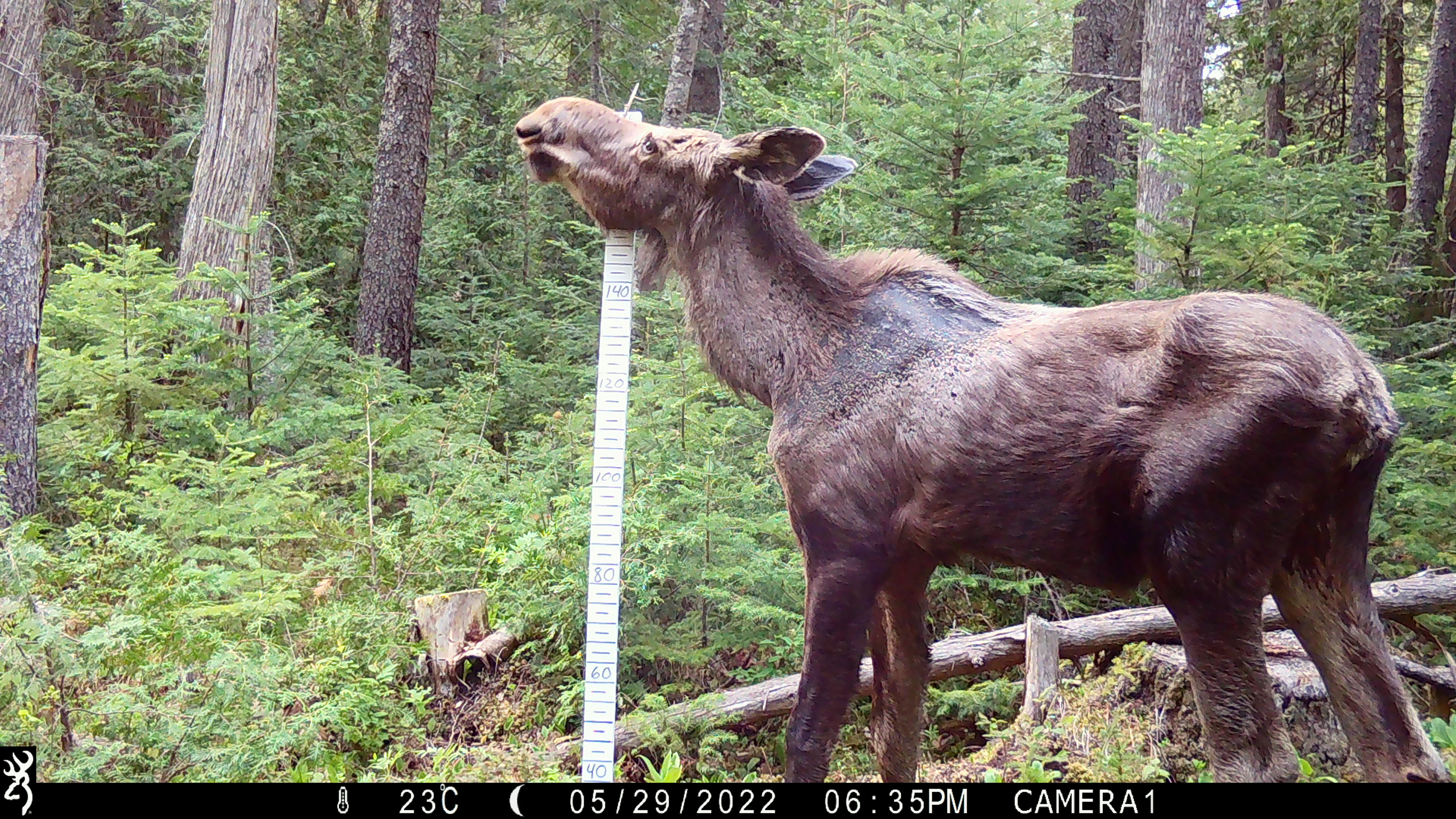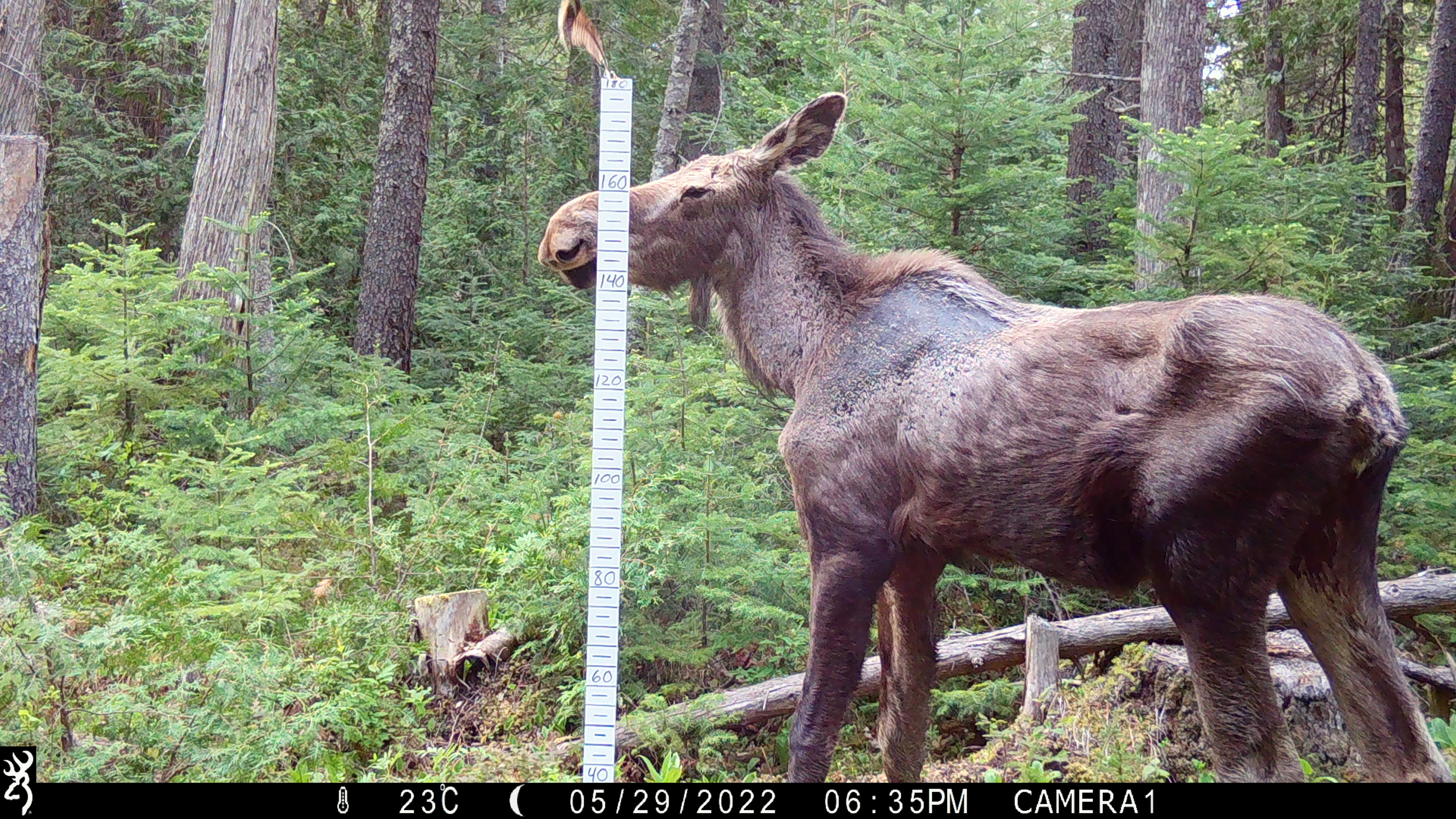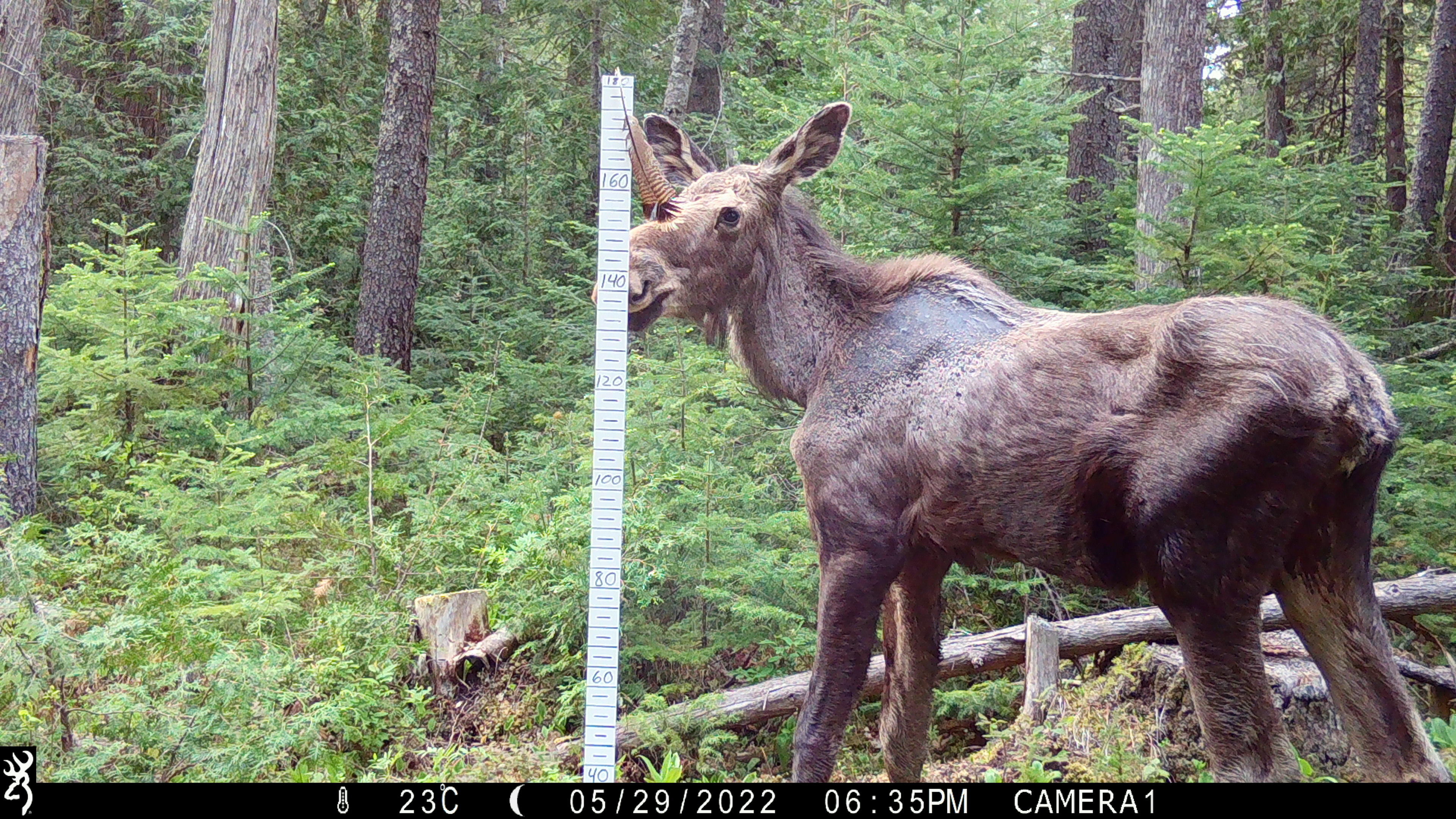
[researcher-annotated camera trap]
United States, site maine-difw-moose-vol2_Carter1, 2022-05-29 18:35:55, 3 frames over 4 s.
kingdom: Animalia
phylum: Chordata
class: Mammalia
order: Artiodactyla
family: Cervidae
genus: Alces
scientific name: Alces alces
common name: moose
Moose (Alces alces).